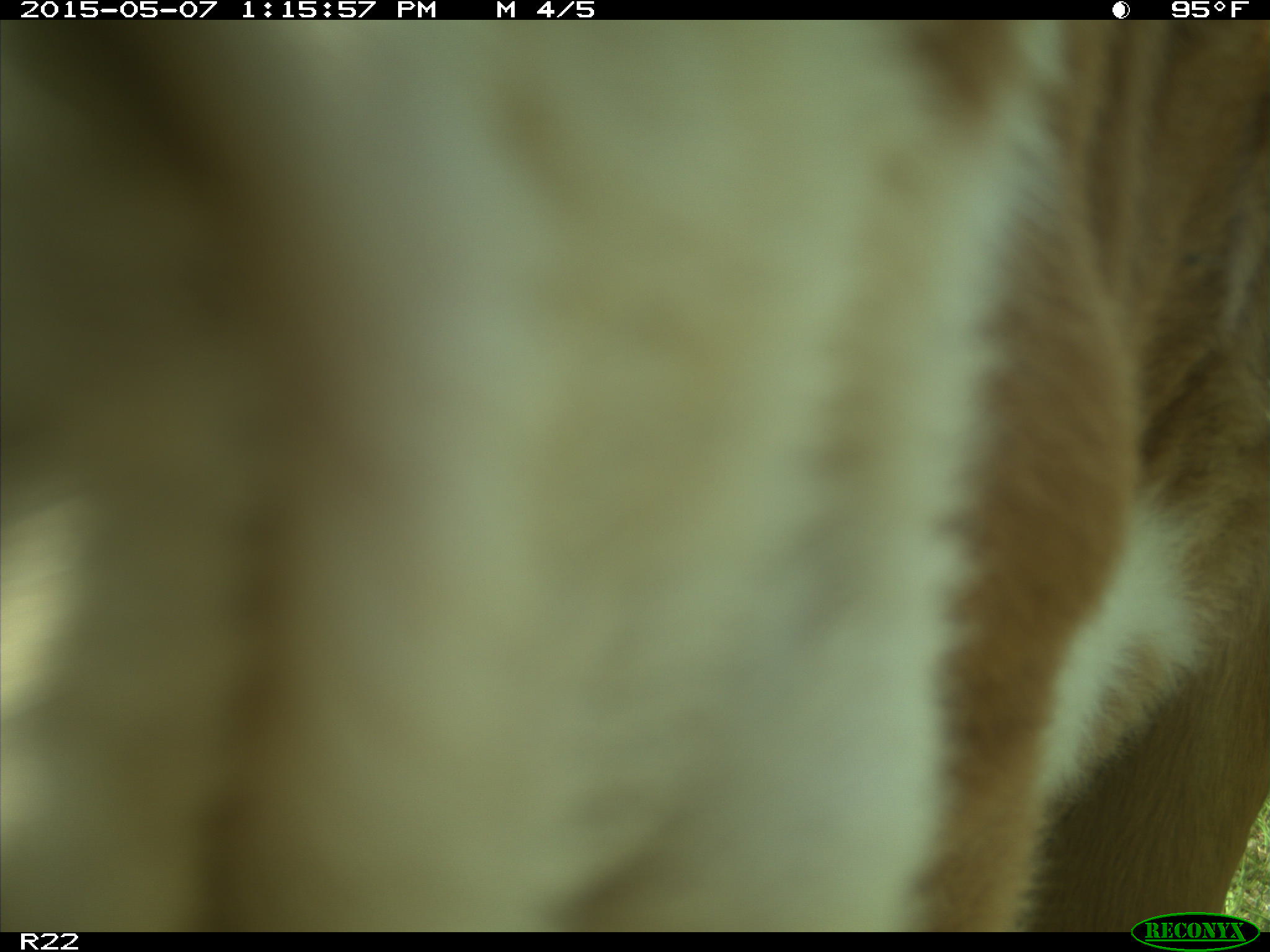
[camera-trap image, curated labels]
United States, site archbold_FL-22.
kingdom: Animalia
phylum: Chordata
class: Mammalia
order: Artiodactyla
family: Bovidae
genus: Bos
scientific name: Bos taurus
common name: domestic cow